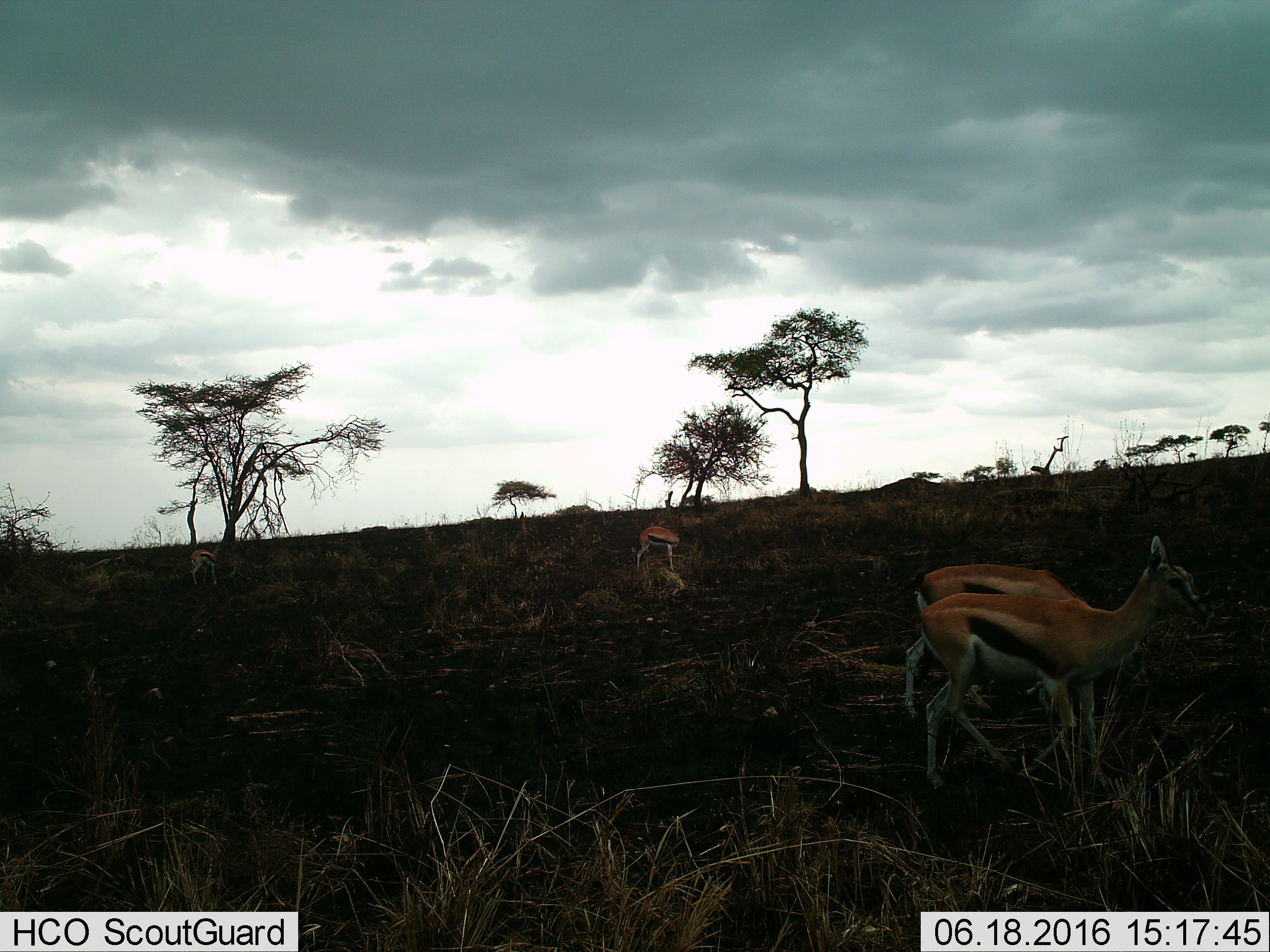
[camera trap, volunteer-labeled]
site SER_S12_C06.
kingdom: Animalia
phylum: Chordata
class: Mammalia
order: Artiodactyla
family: Bovidae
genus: Eudorcas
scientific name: Eudorcas thomsonii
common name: thomson's gazelle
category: gazellethomsons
Gazellethomsons (thomson's gazelle) (Eudorcas thomsonii), count 3. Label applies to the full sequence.